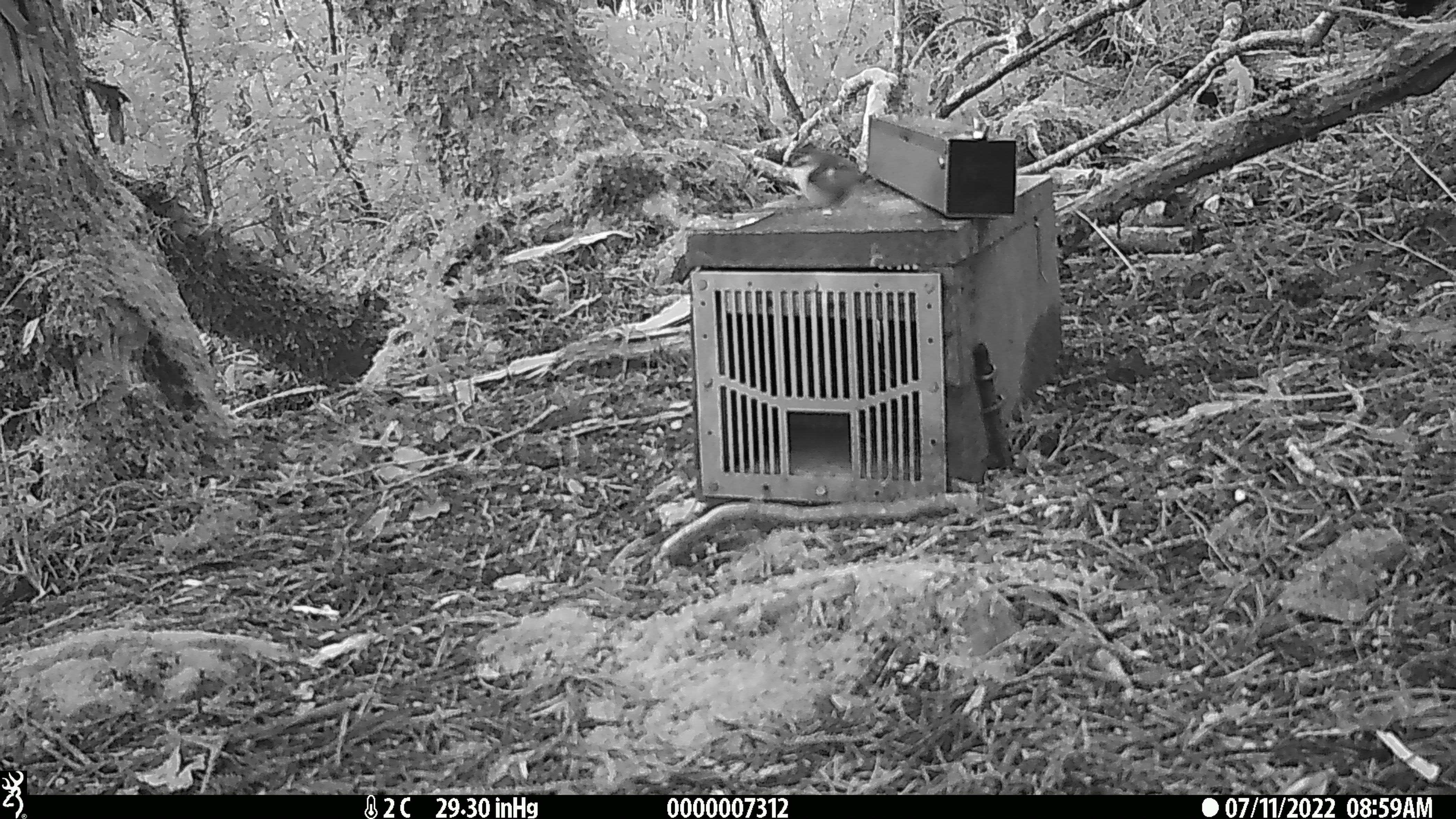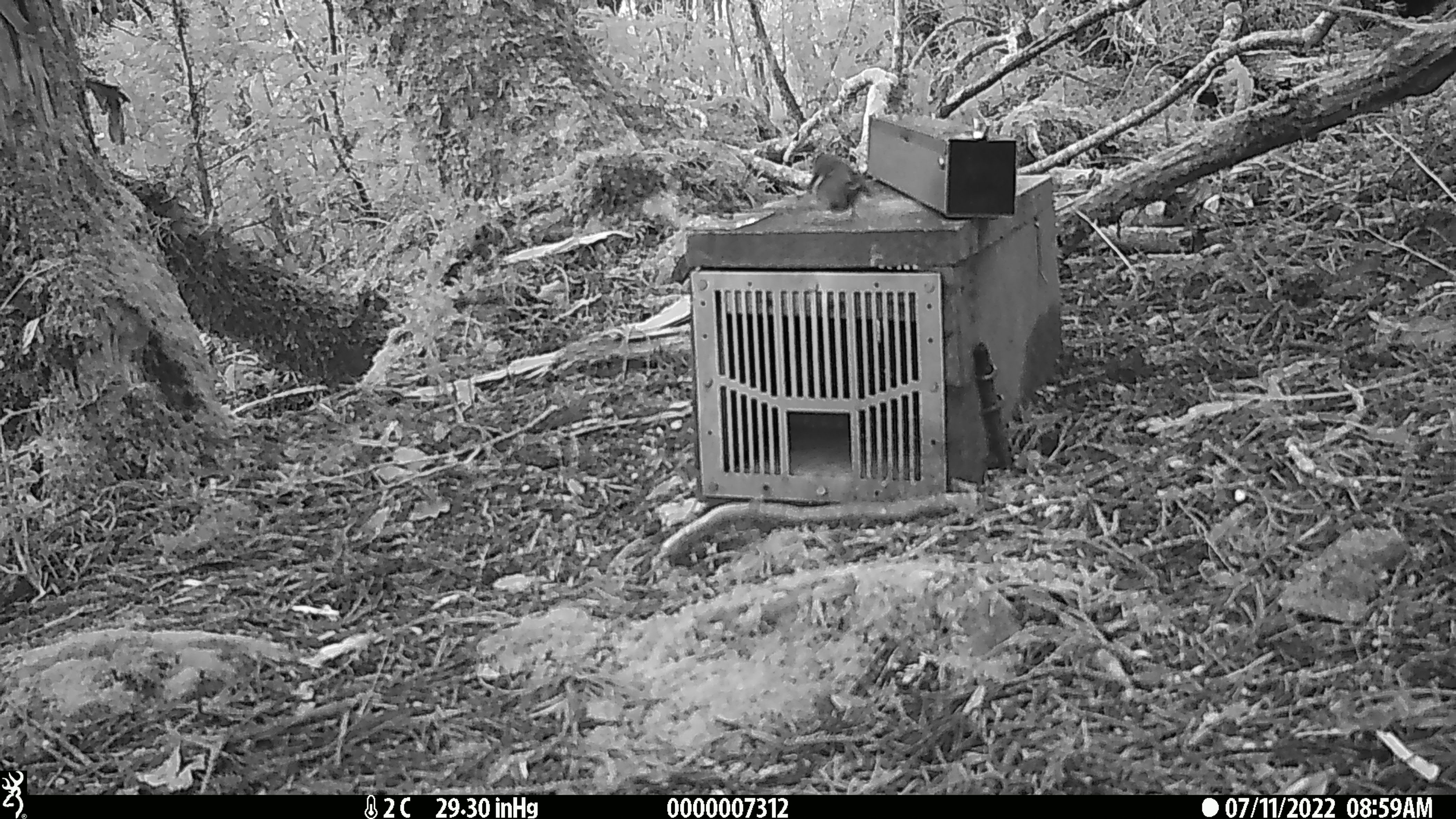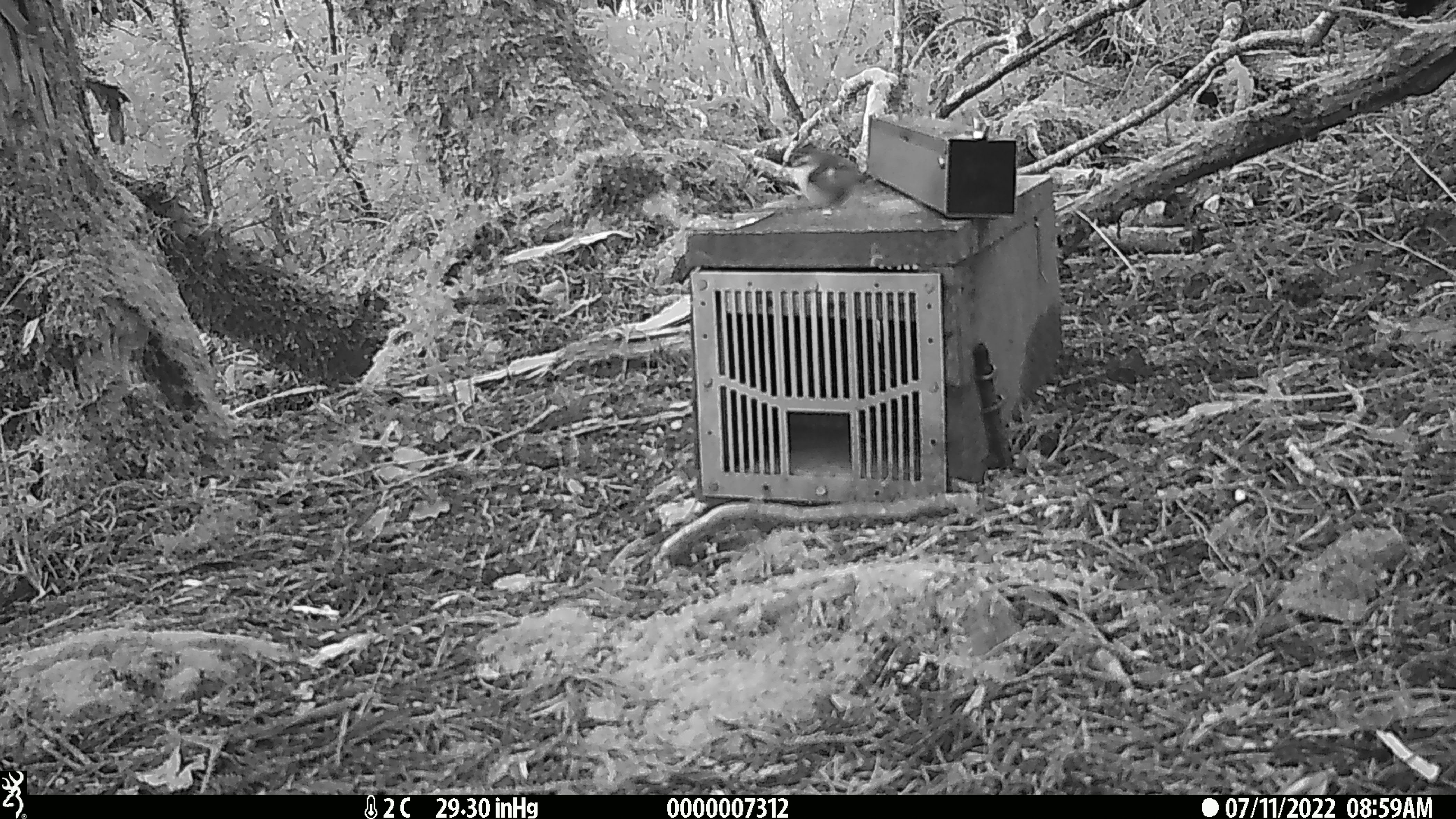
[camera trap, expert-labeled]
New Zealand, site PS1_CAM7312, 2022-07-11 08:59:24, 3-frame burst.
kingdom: Animalia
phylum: Chordata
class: Aves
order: Passeriformes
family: Acanthisittidae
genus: Acanthisitta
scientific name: Acanthisitta chloris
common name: rifleman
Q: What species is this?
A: Rifleman (Acanthisitta chloris).